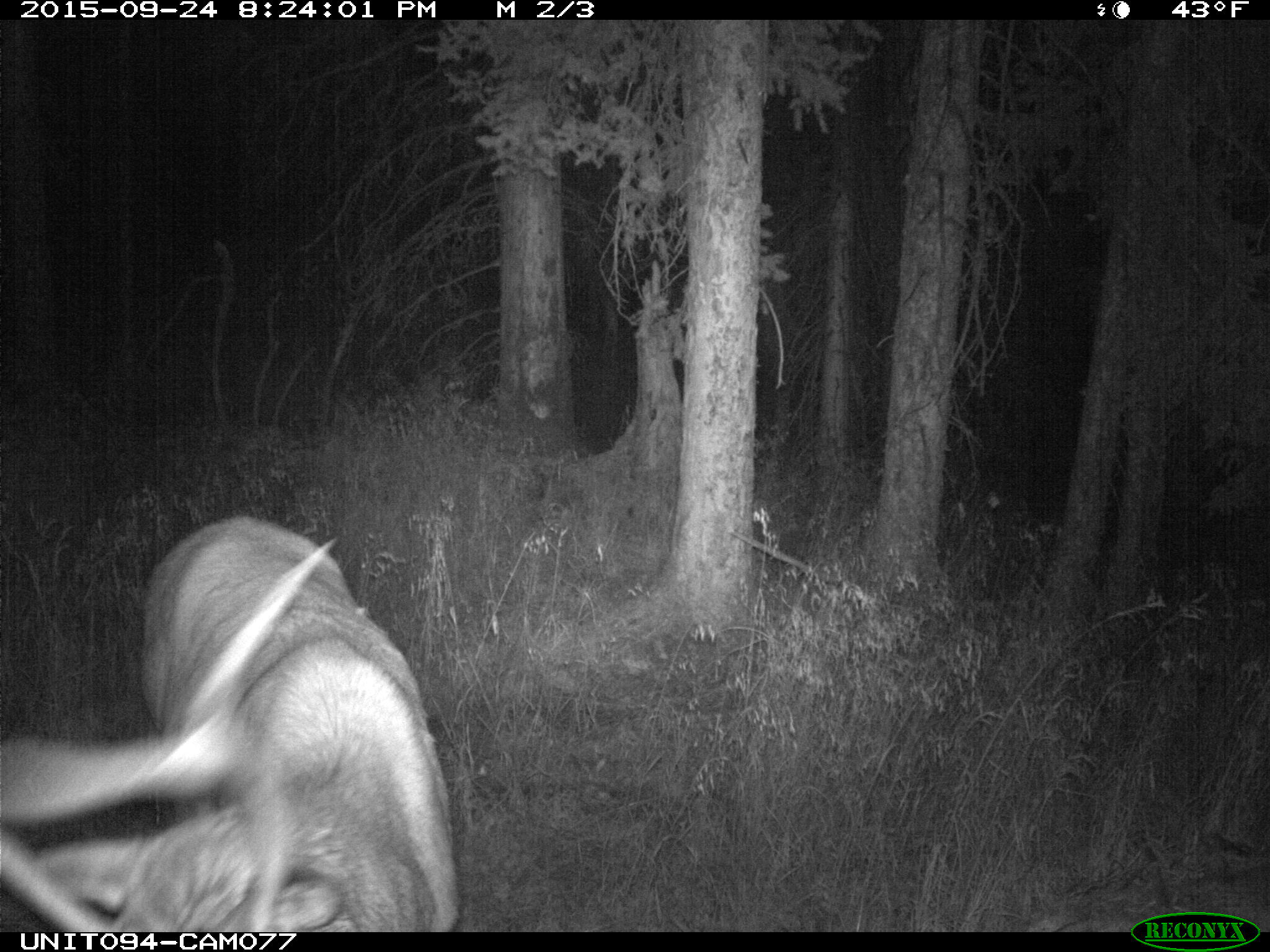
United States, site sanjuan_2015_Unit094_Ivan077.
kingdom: Animalia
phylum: Chordata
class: Mammalia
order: Artiodactyla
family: Cervidae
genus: Cervus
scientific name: Cervus elaphus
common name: red deer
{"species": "Cervus elaphus (red deer)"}